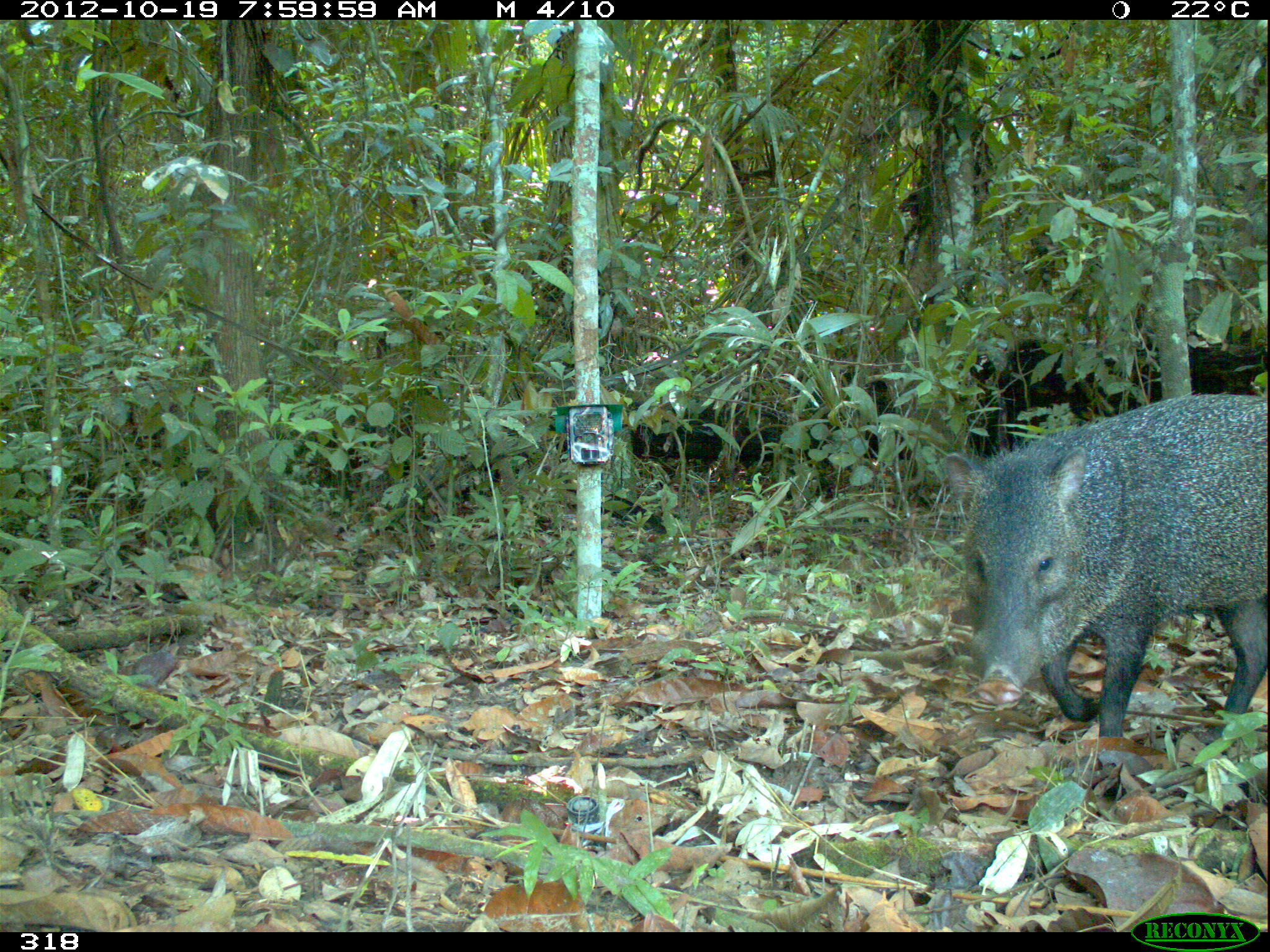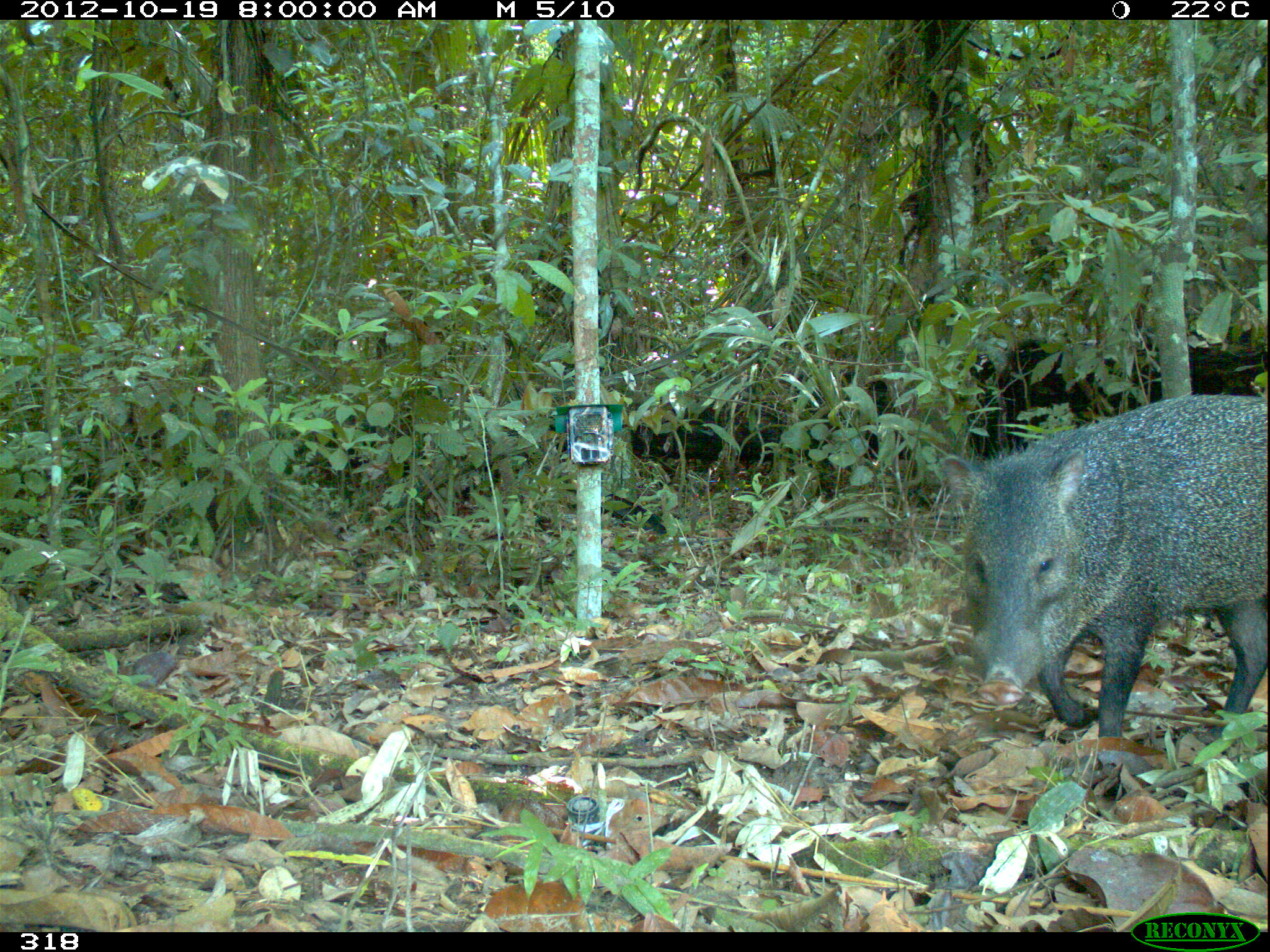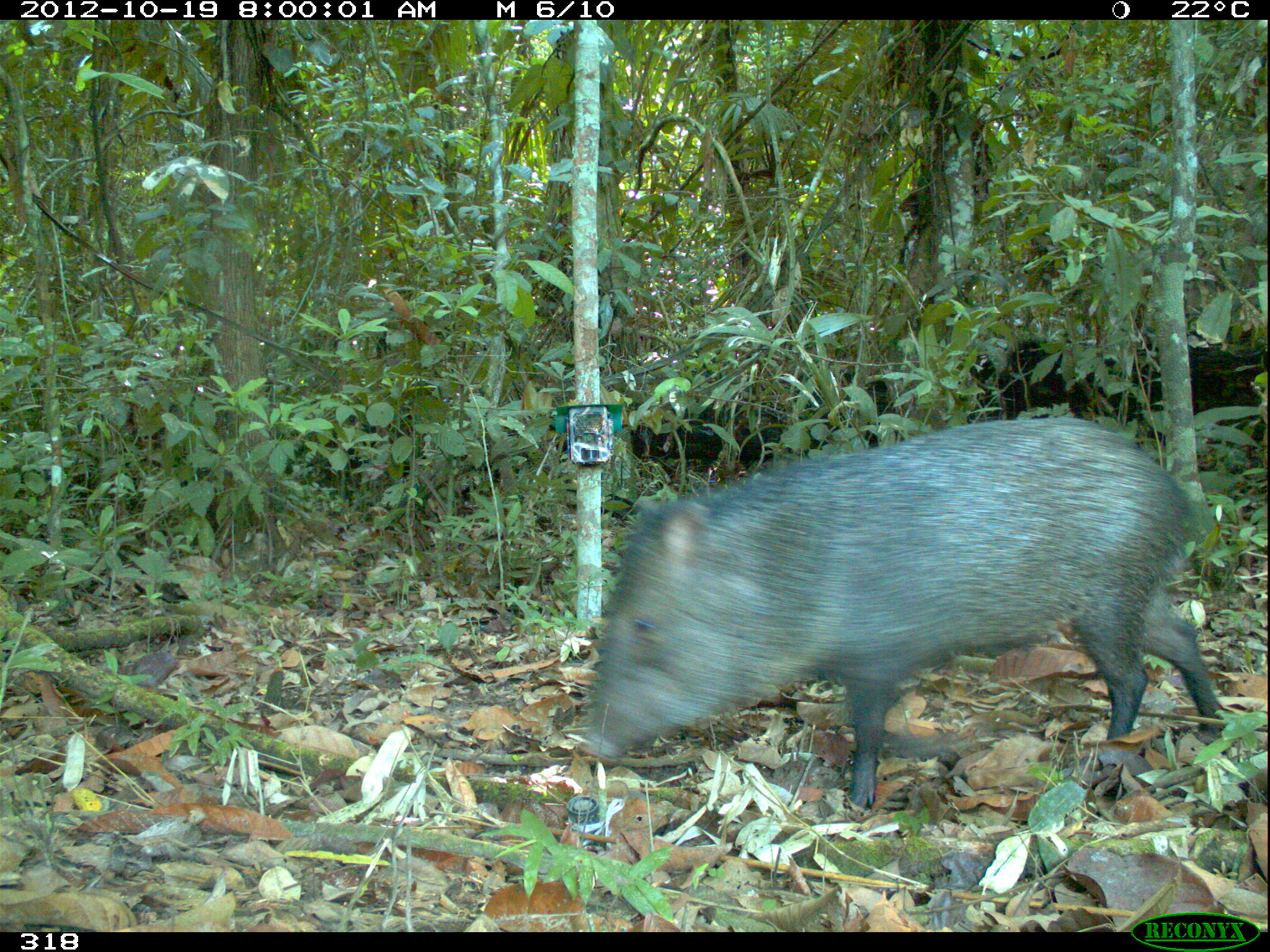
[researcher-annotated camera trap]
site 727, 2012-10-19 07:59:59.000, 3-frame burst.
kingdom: Animalia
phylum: Chordata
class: Mammalia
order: Artiodactyla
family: Tayassuidae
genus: Pecari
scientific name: Pecari tajacu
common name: collared peccary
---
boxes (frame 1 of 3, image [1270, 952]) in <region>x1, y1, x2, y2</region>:
pecari tajacu: <region>944, 393, 1267, 743</region>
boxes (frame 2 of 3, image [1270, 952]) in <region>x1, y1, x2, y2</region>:
pecari tajacu: <region>939, 391, 1268, 737</region>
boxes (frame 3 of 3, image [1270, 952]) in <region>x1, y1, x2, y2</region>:
pecari tajacu: <region>584, 413, 1227, 809</region>